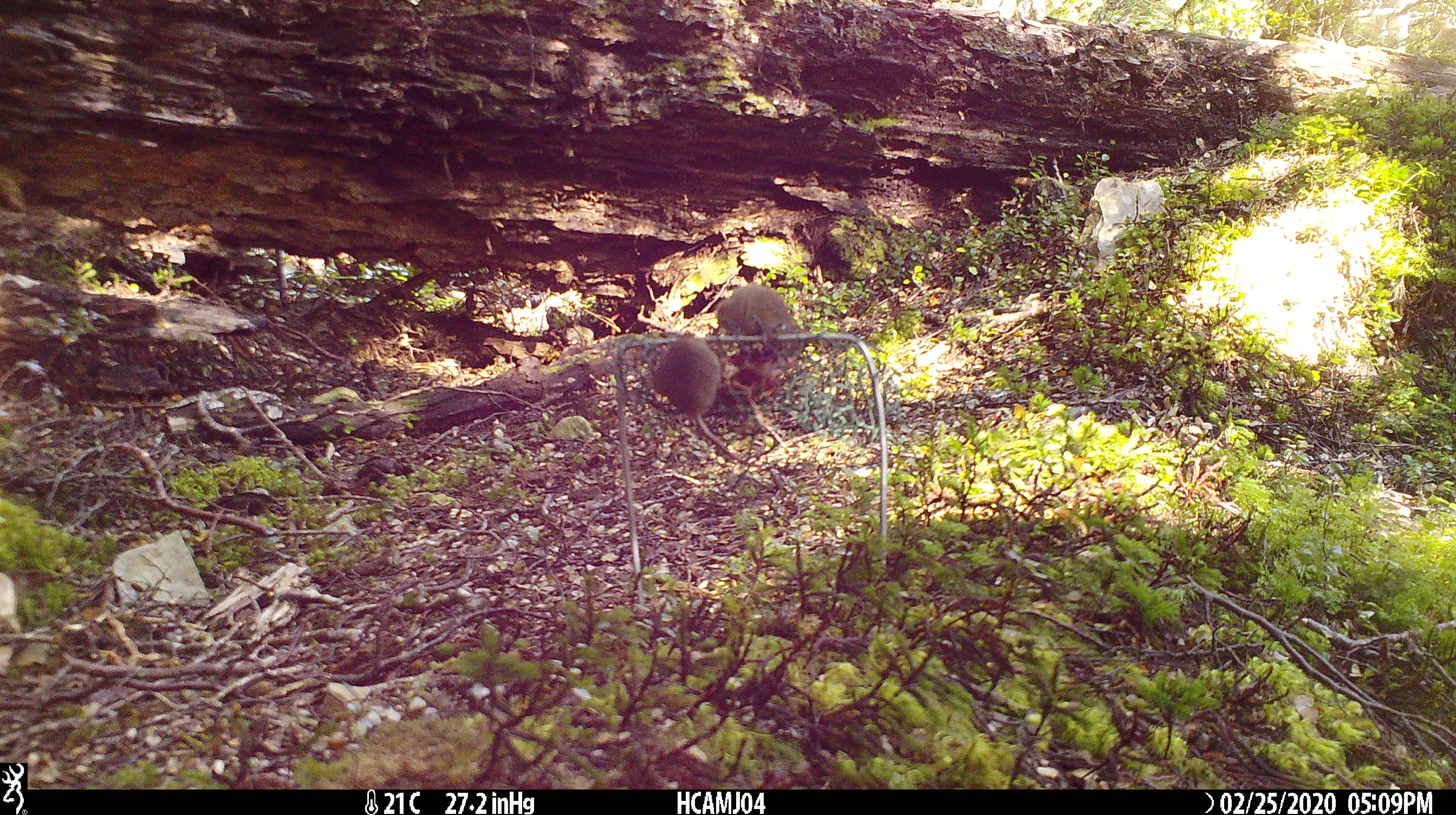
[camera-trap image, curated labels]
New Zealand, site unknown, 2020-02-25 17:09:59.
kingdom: Animalia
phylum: Chordata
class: Mammalia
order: Rodentia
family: Muridae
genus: Mus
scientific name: Mus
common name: mouse